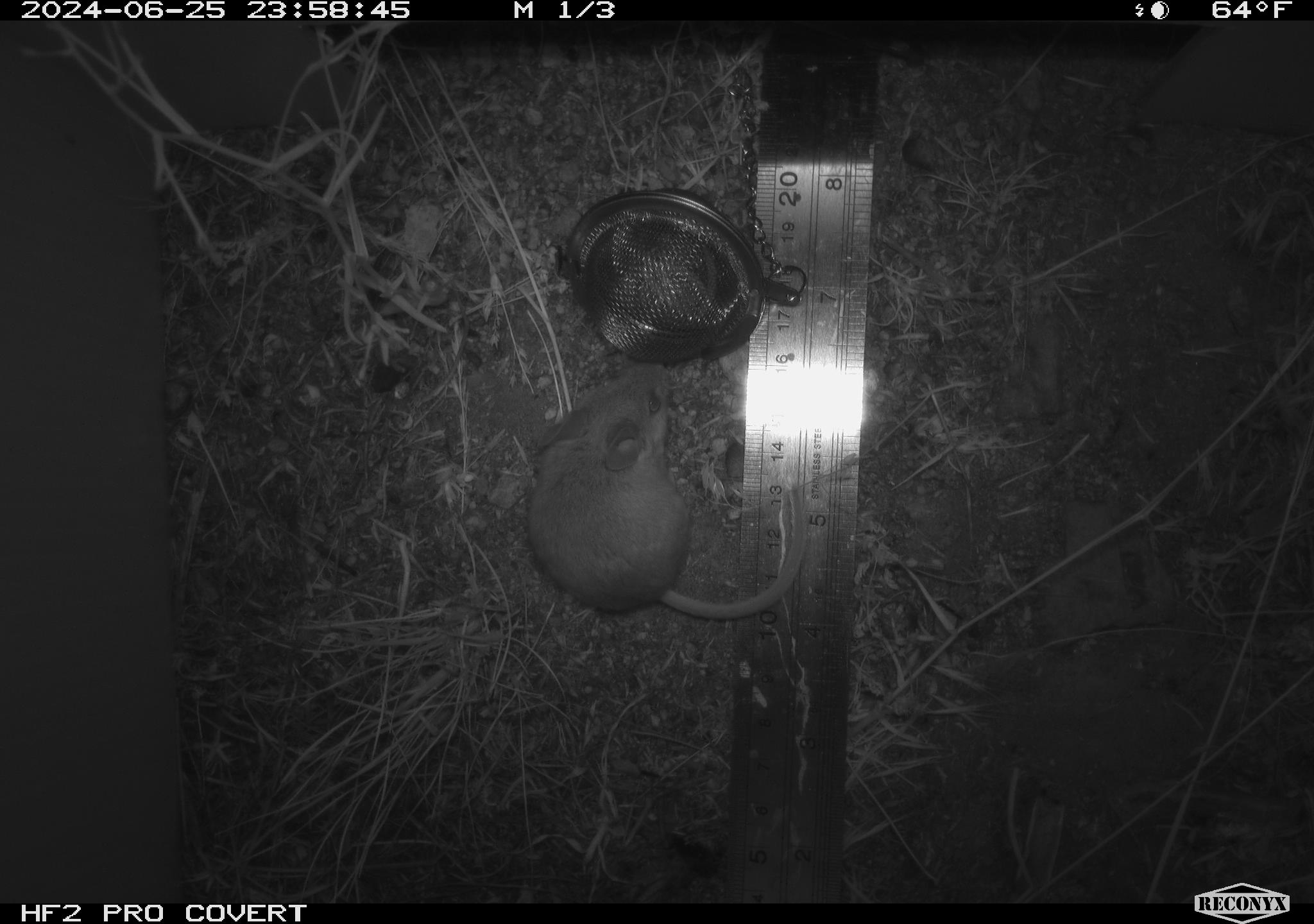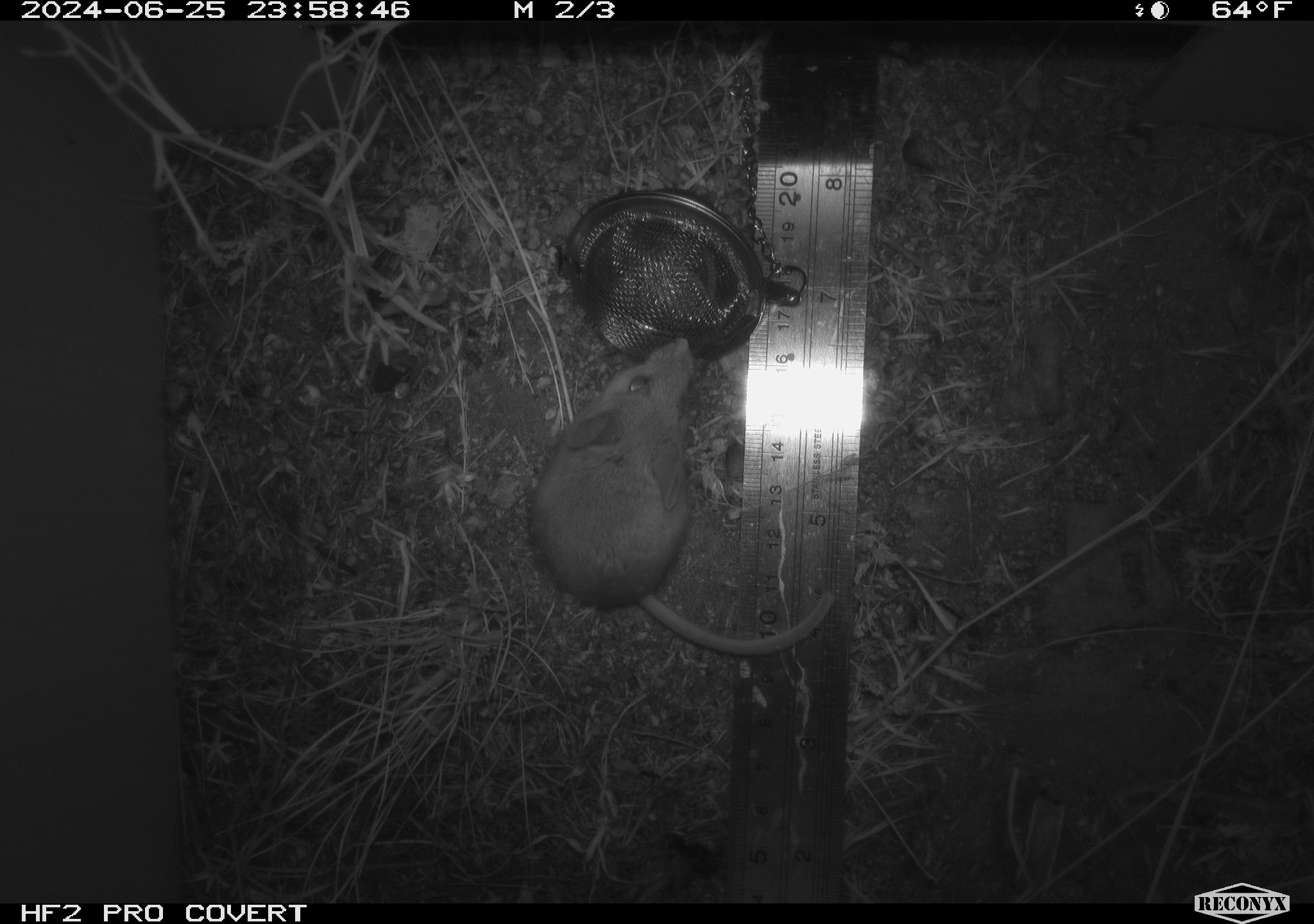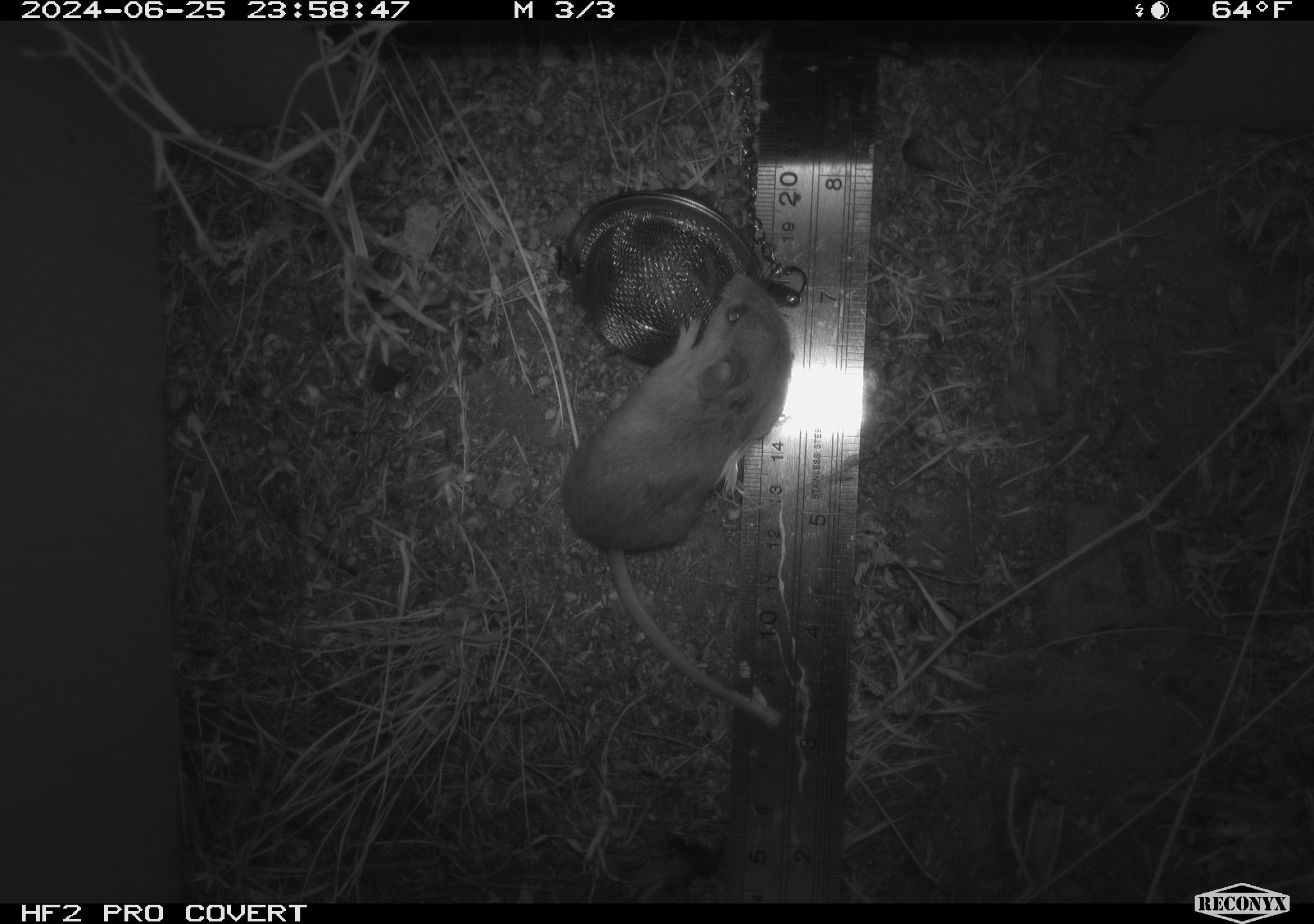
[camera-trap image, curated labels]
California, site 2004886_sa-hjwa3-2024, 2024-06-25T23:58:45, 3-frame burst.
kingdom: Animalia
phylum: Chordata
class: Mammalia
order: Rodentia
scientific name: Rodentia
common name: rodent